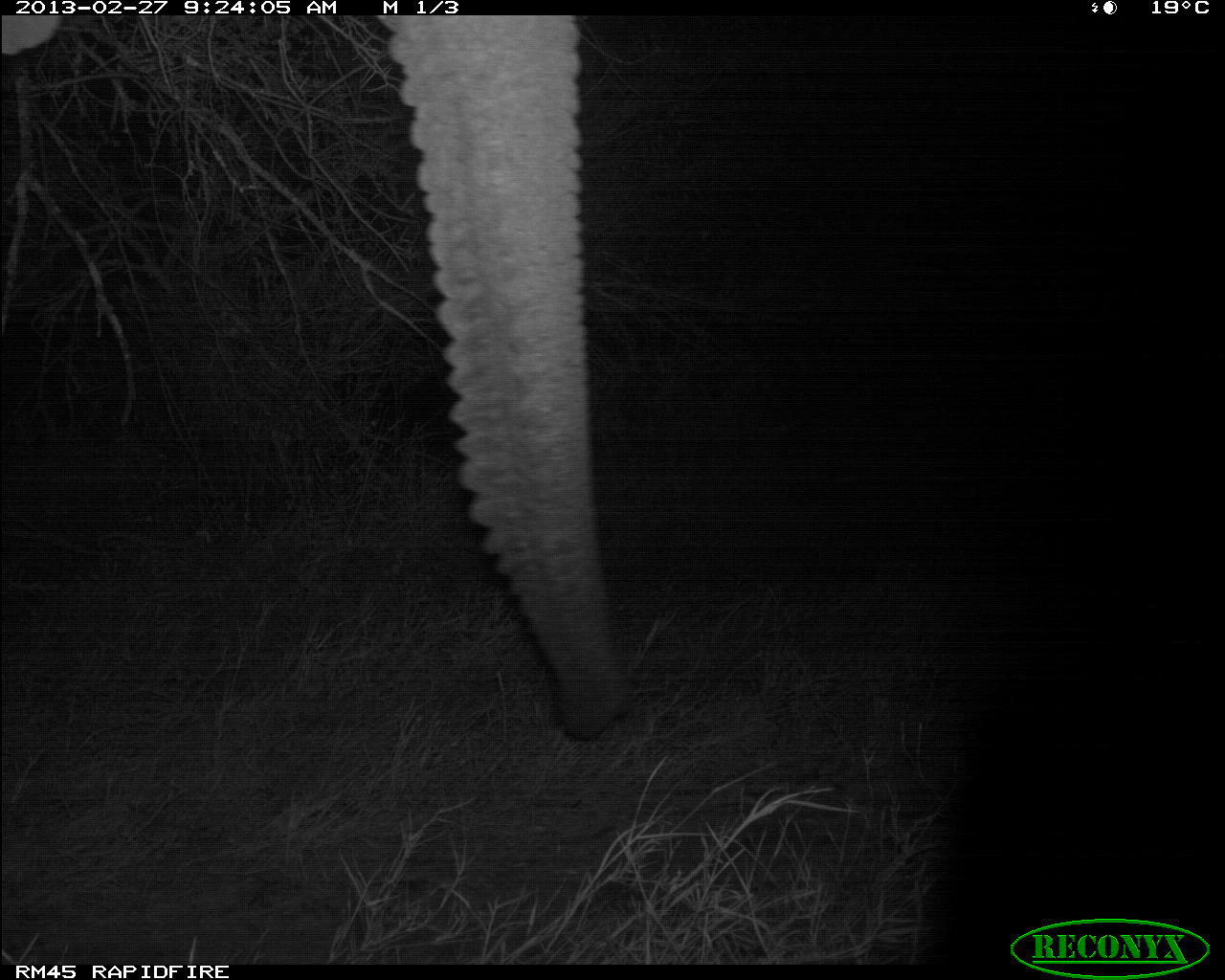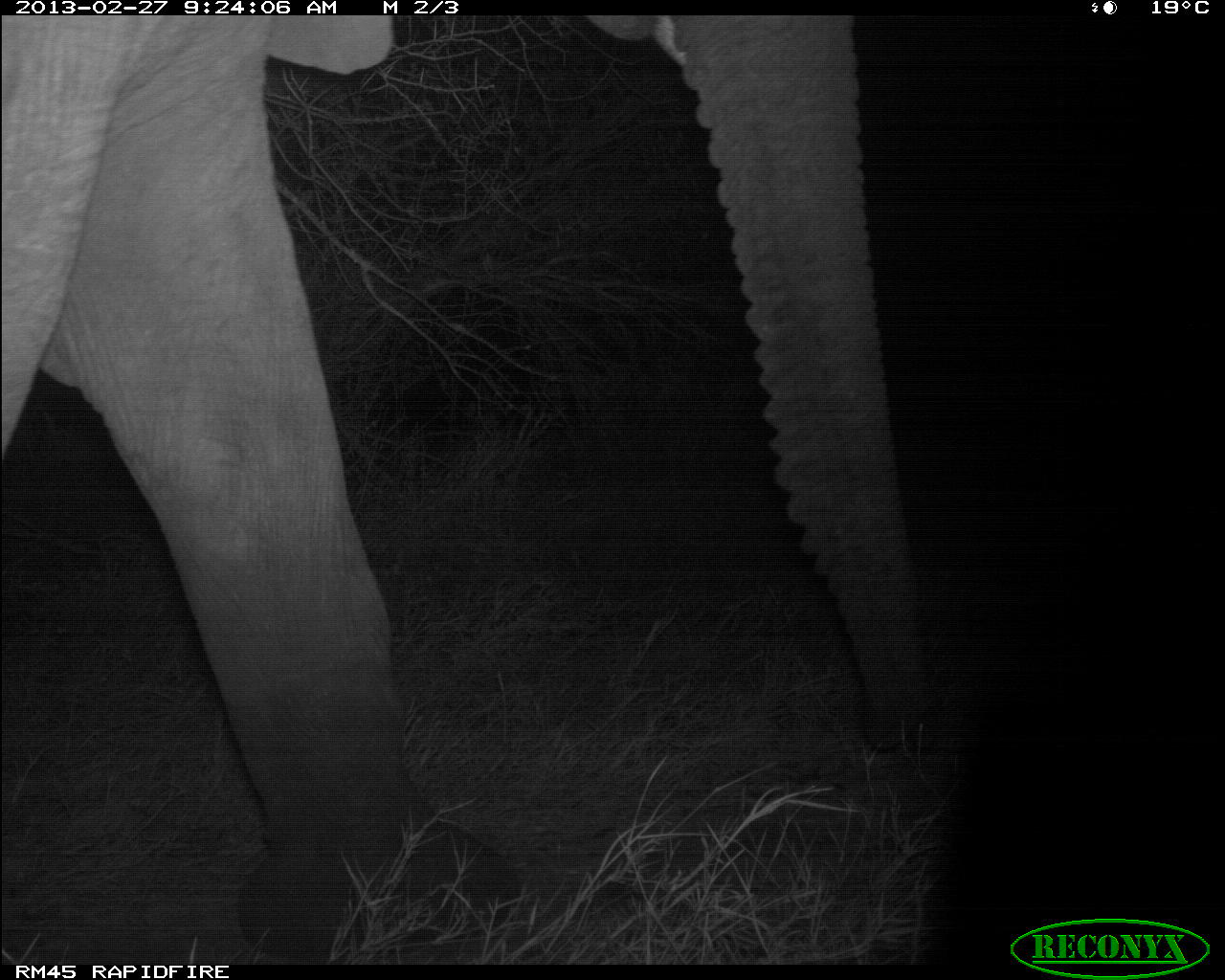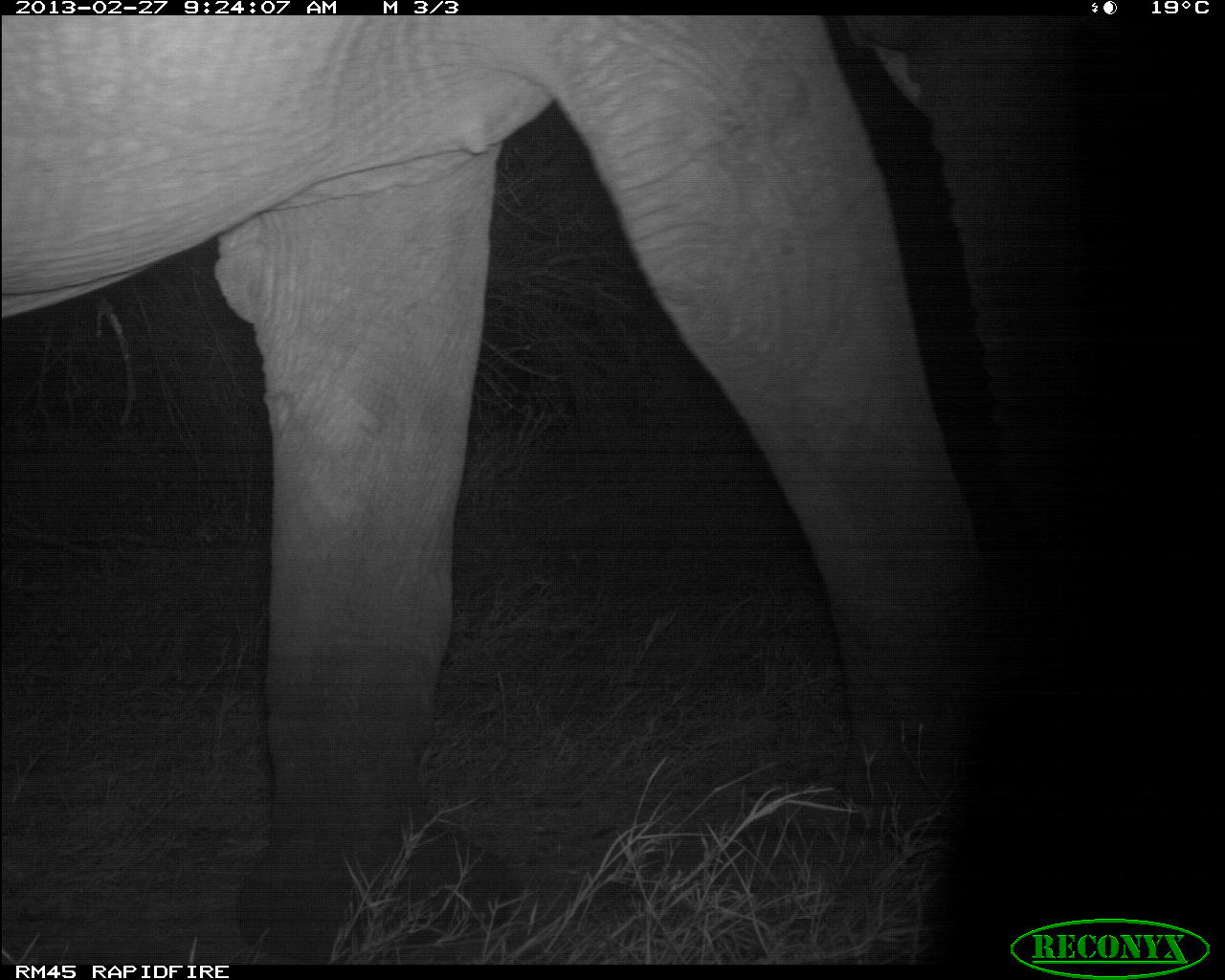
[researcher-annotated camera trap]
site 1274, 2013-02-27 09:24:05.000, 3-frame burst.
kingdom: Animalia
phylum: Chordata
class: Mammalia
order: Proboscidea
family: Elephantidae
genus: Loxodonta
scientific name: Loxodonta africana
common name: african bush elephant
Loxodonta africana (african bush elephant), count 1.